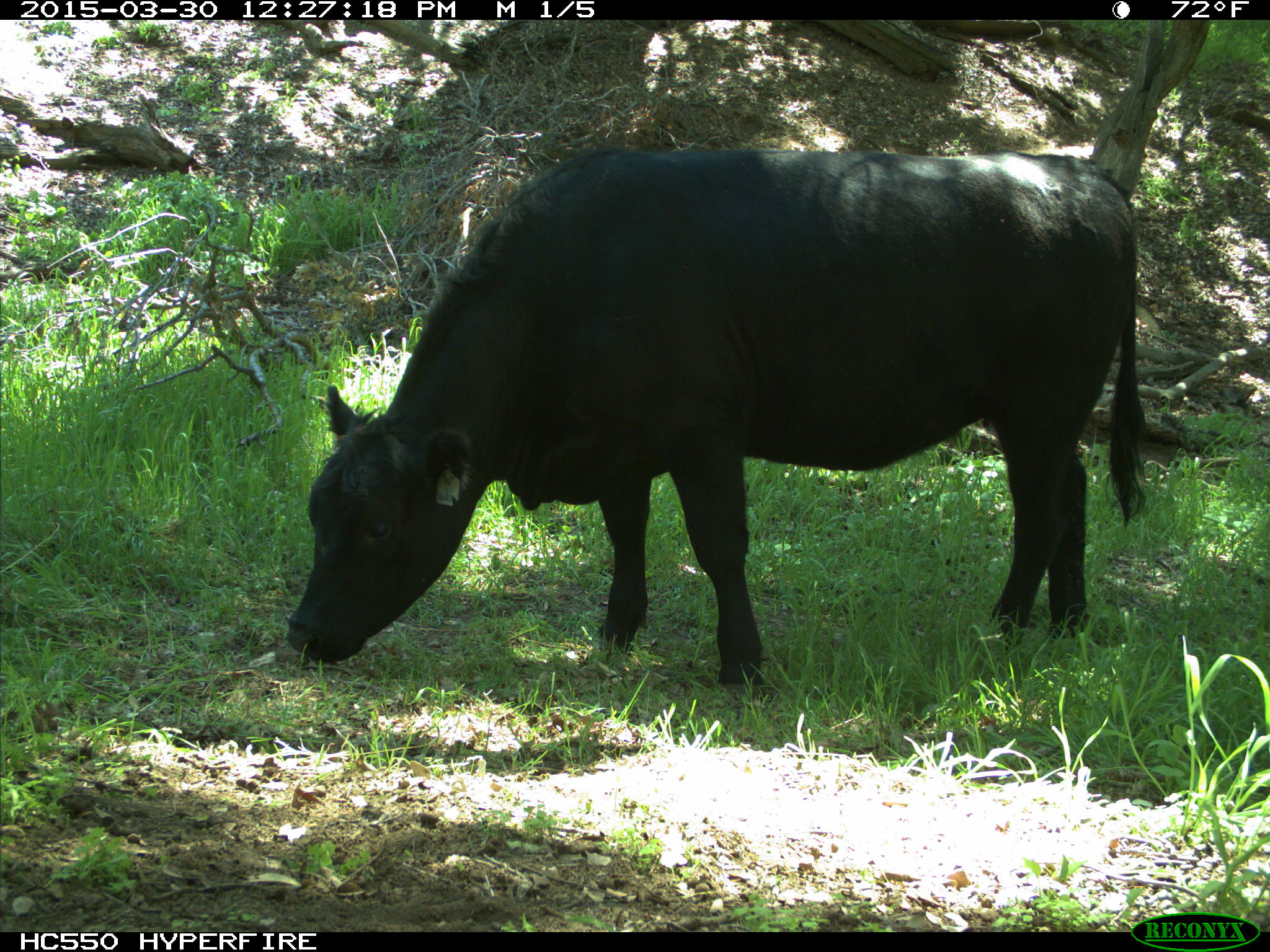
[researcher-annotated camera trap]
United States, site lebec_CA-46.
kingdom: Animalia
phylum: Chordata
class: Mammalia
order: Artiodactyla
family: Bovidae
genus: Bos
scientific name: Bos taurus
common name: domestic cow